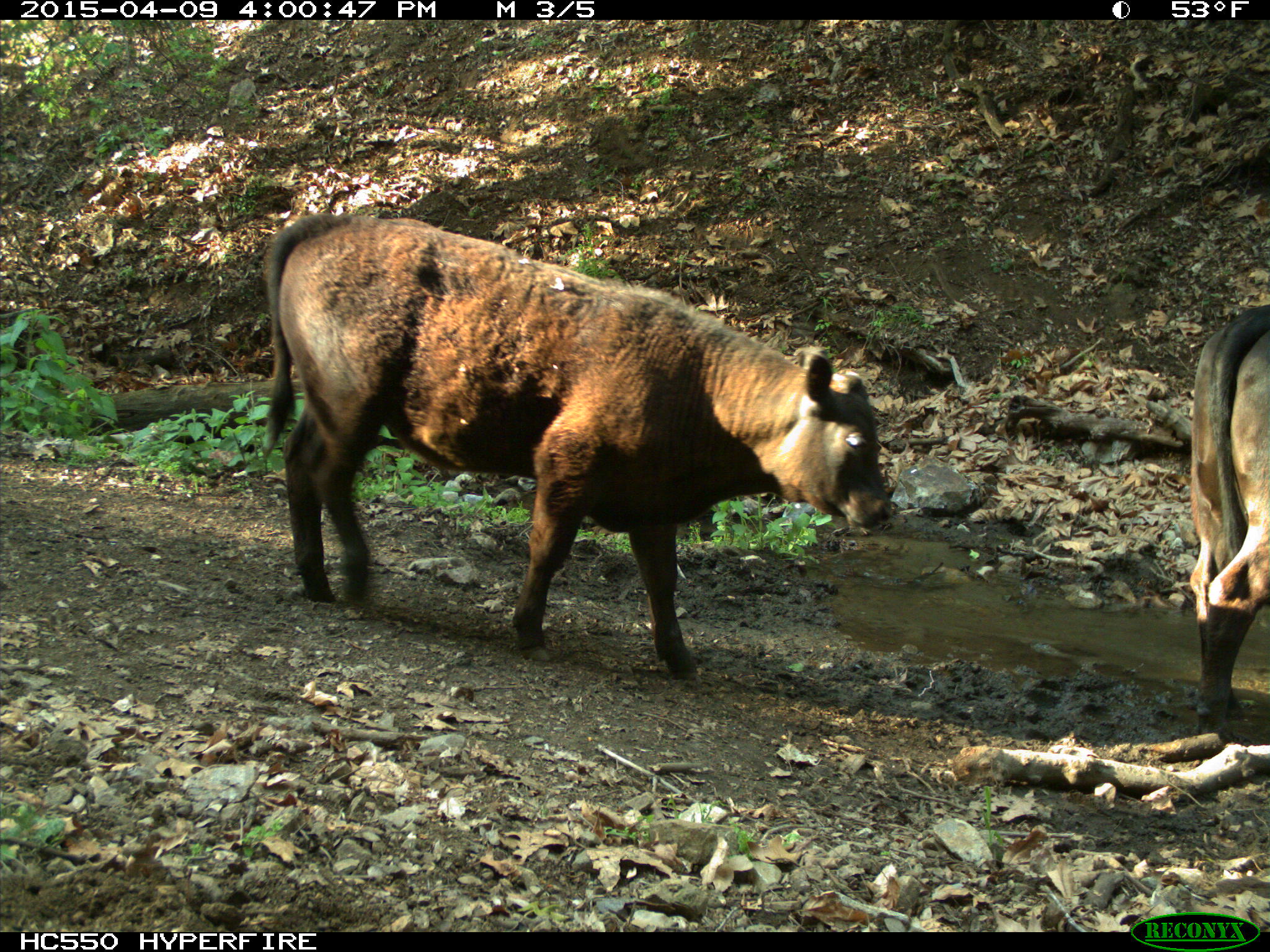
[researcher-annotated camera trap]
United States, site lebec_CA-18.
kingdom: Animalia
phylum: Chordata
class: Mammalia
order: Artiodactyla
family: Bovidae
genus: Bos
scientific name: Bos taurus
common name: domestic cow